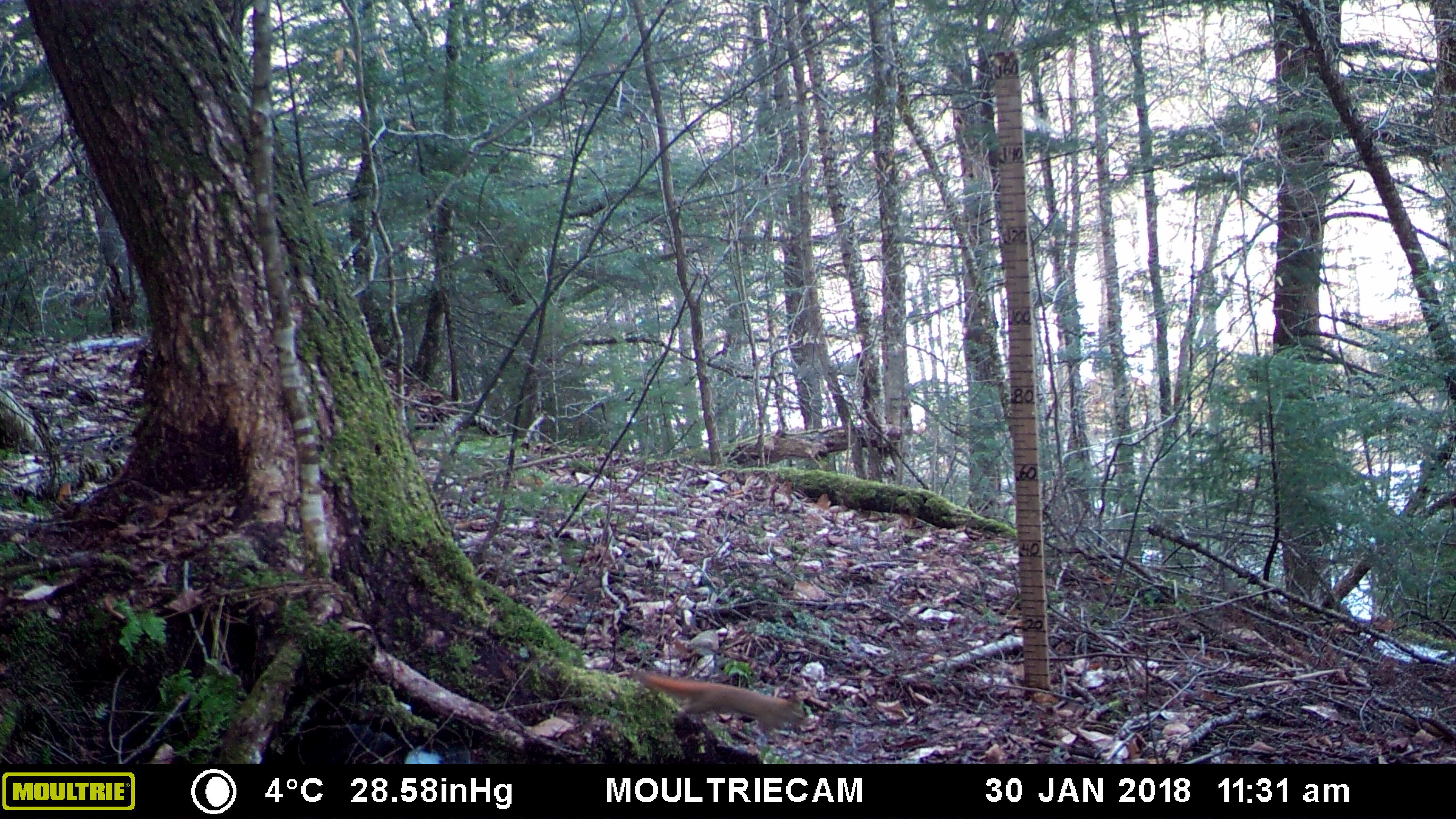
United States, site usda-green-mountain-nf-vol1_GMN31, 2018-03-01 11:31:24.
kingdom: Animalia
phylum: Chordata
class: Mammalia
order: Rodentia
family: Sciuridae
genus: Tamiasciurus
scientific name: Tamiasciurus hudsonicus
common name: red squirrel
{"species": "red squirrel (Tamiasciurus hudsonicus)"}